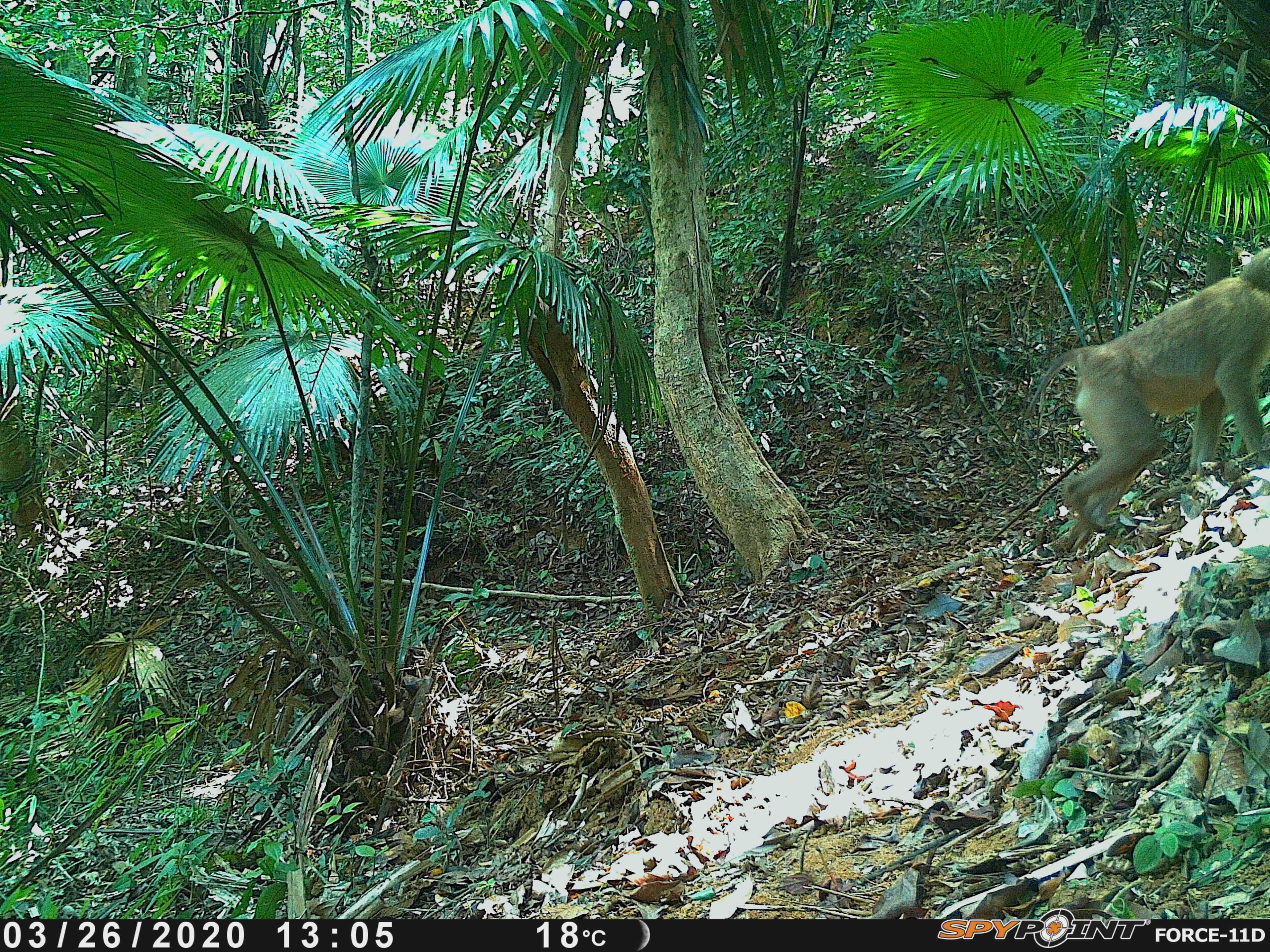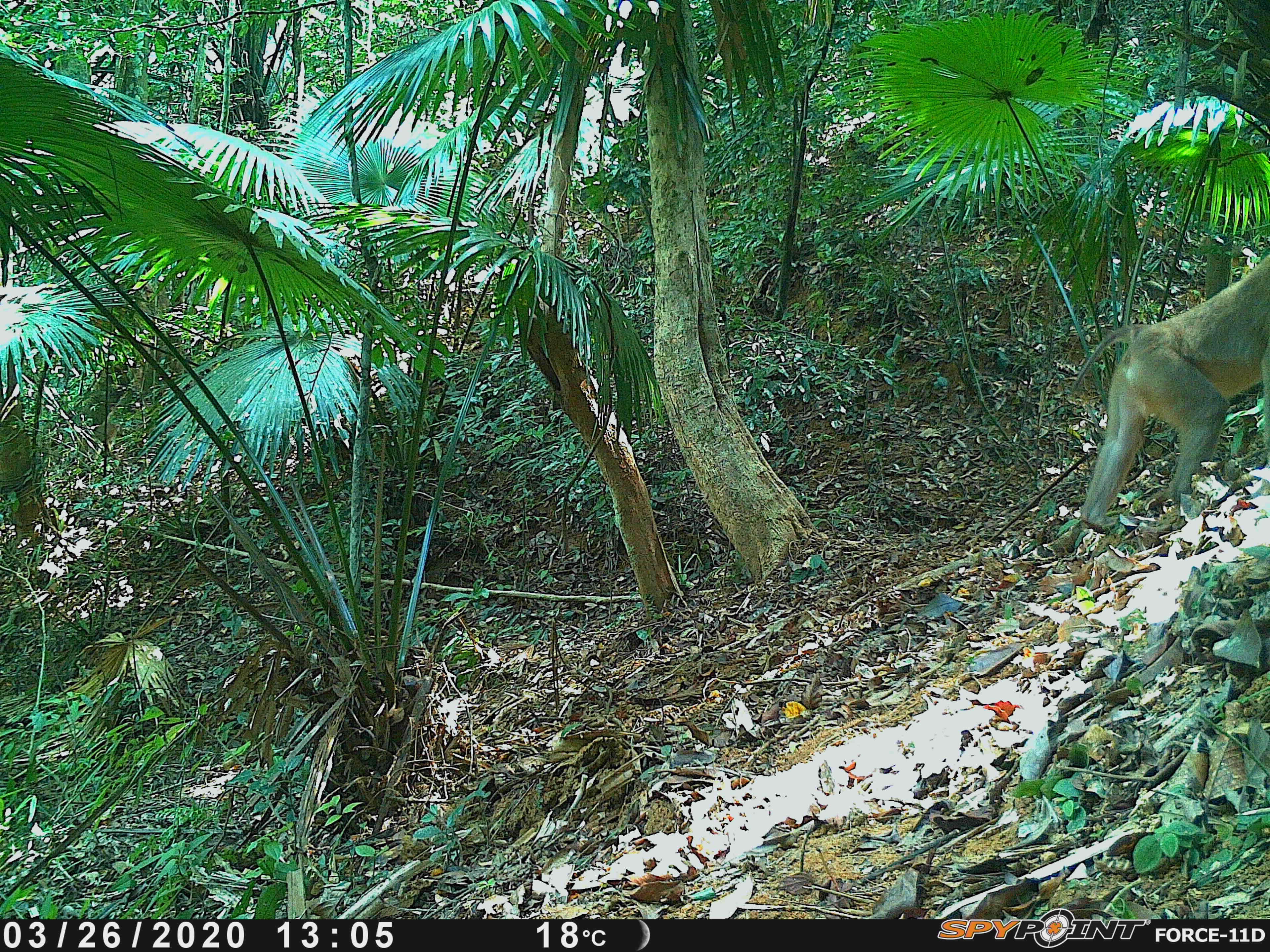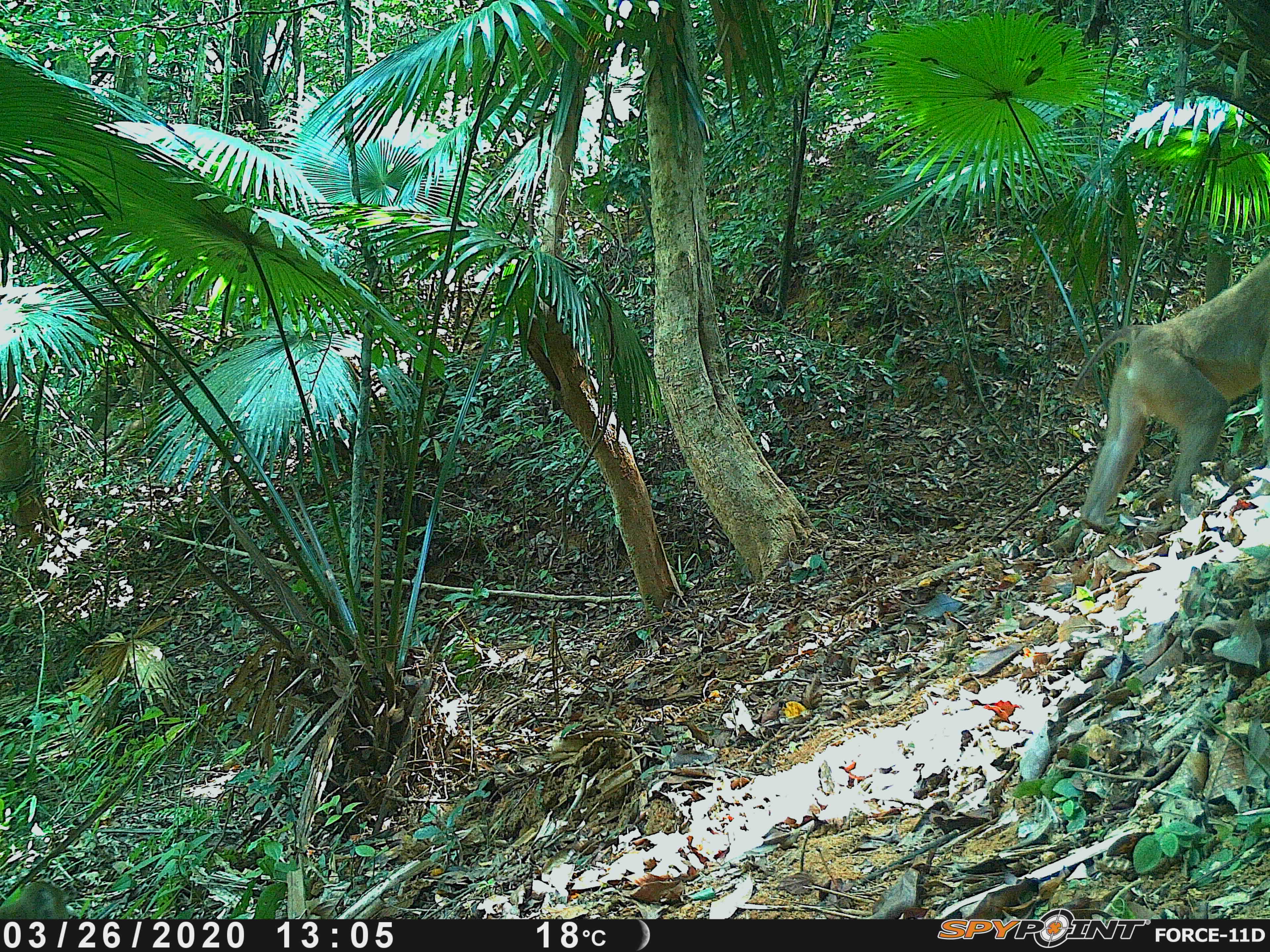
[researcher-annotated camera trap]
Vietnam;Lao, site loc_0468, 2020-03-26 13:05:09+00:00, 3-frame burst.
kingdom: Animalia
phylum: Chordata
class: Mammalia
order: Primates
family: Cercopithecidae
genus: Macaca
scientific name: Macaca nemestrina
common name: pig-tailed macaque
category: pig tailed macaque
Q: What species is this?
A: Pig tailed macaque (pig-tailed macaque) (Macaca nemestrina).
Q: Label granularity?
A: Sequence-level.